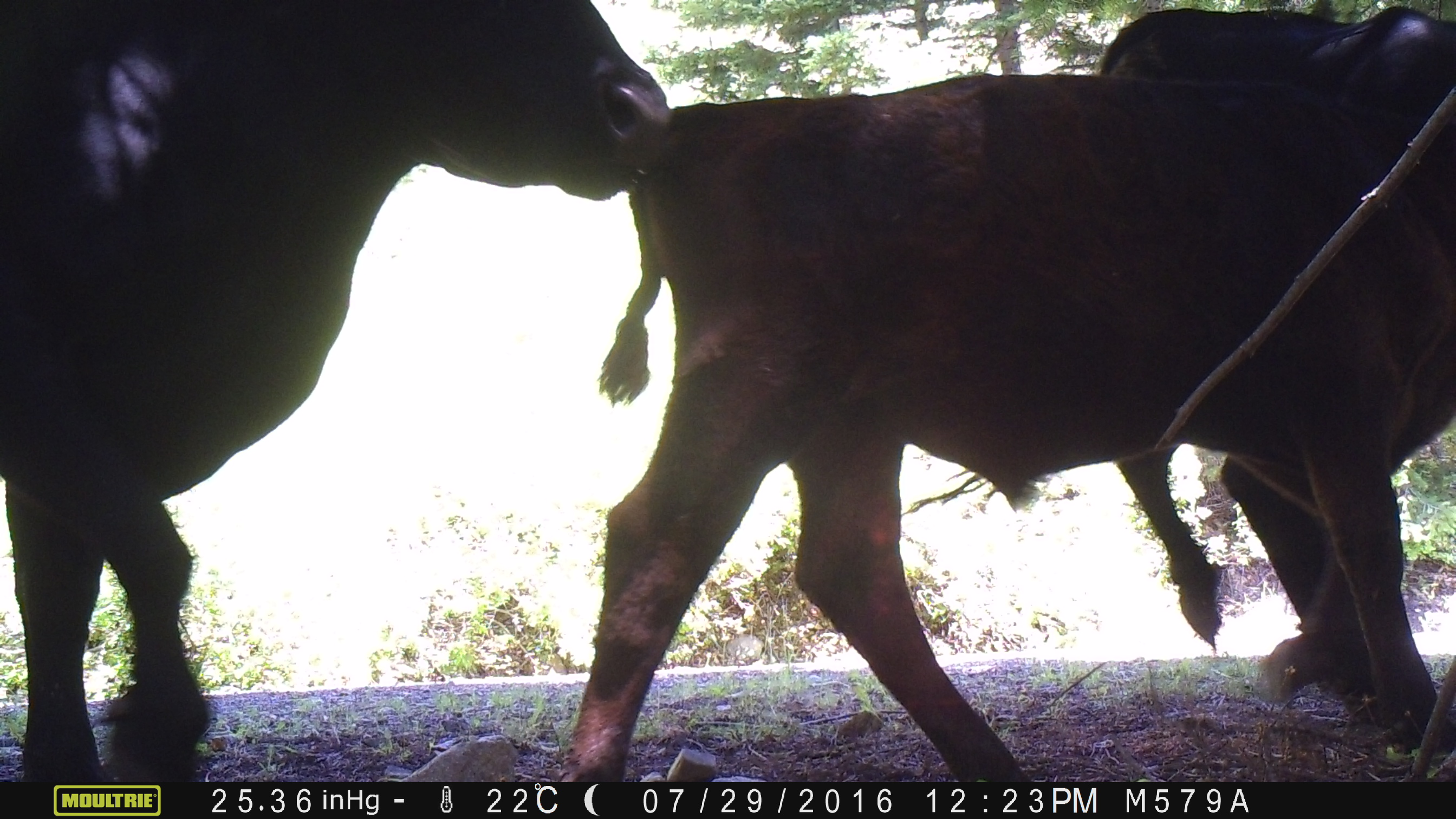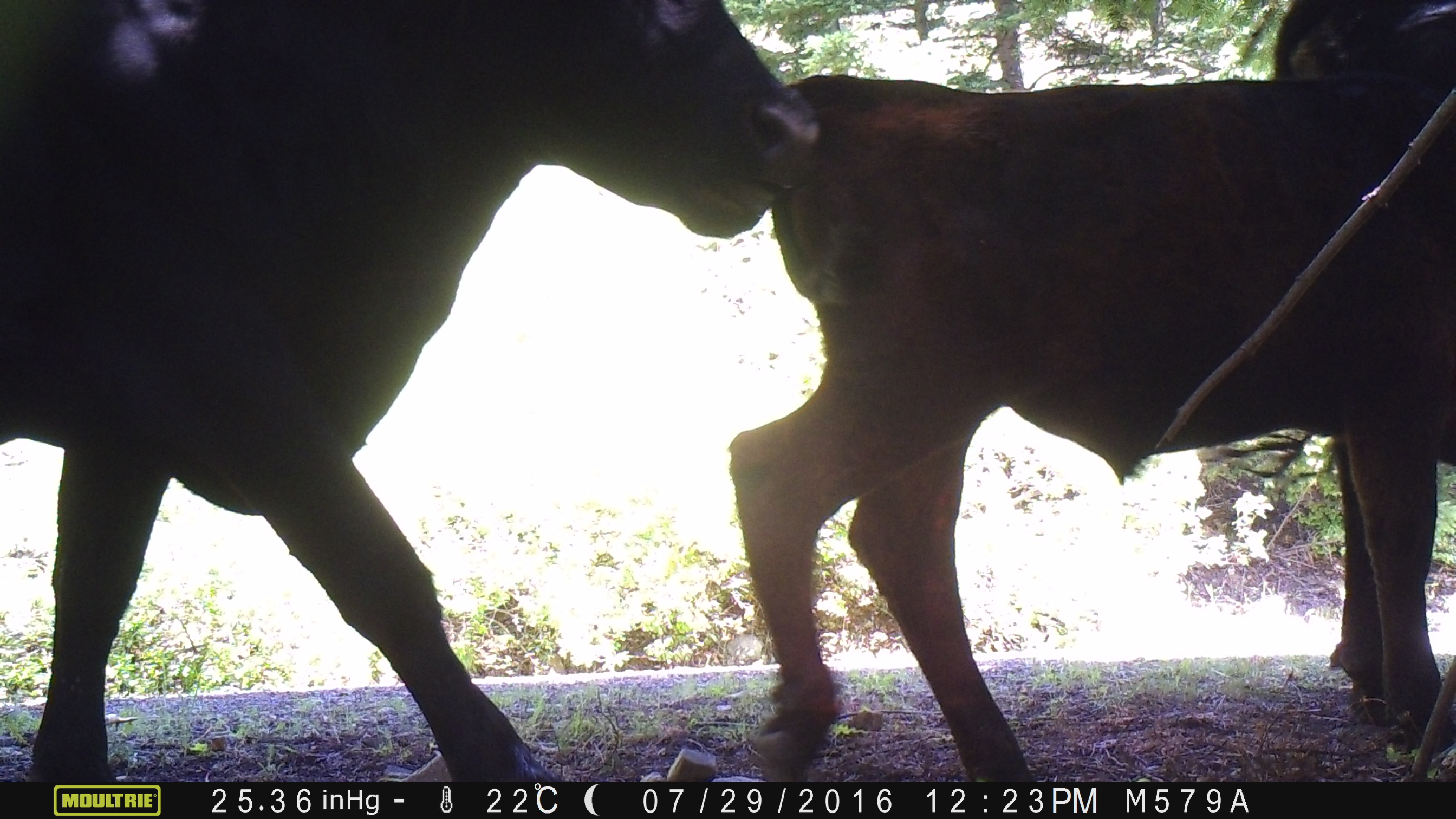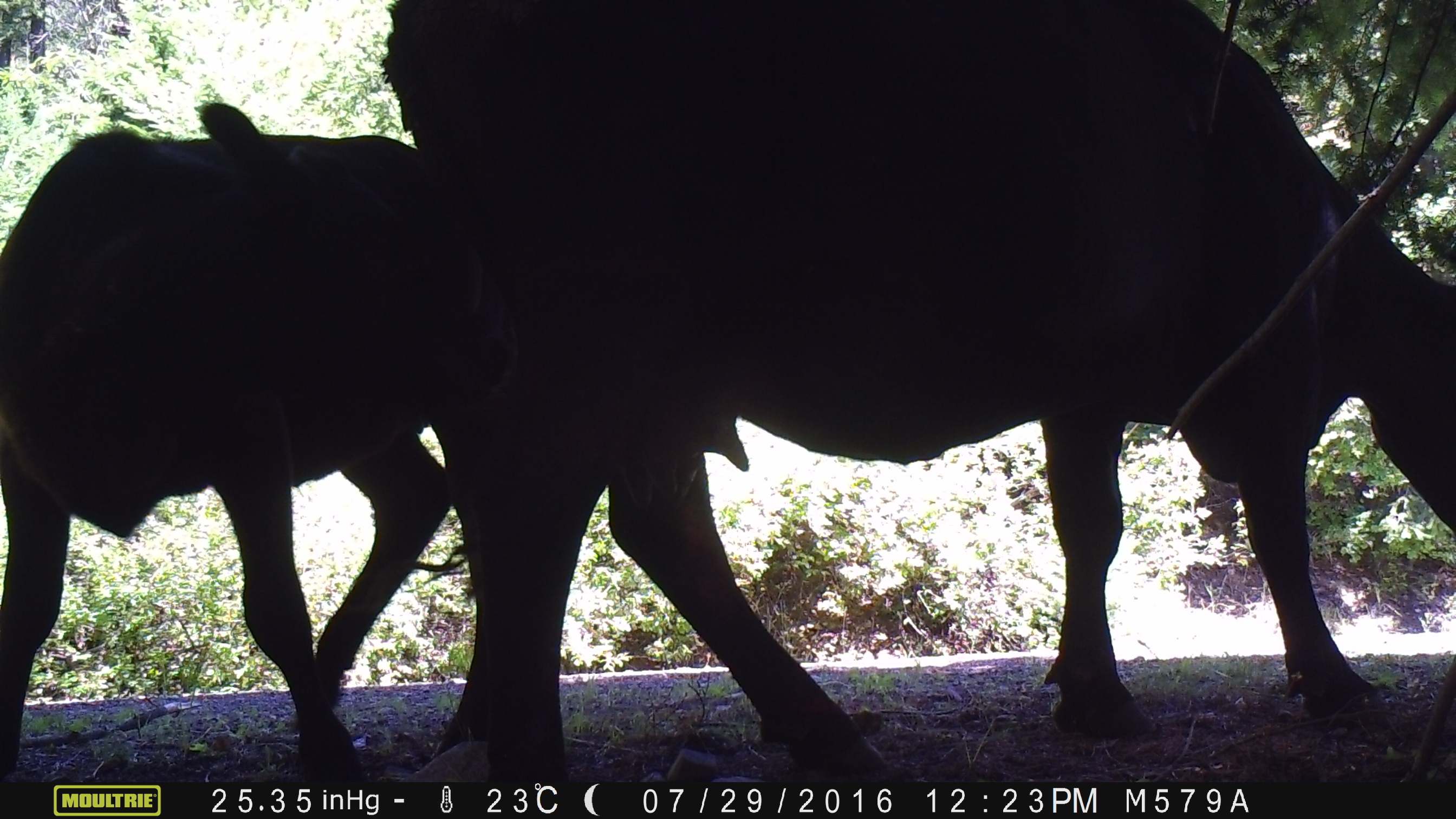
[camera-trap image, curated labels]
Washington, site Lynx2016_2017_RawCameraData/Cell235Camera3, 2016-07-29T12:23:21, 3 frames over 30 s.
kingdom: Animalia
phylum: Chordata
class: Mammalia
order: Artiodactyla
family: Bovidae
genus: Bos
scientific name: Bos taurus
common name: domestic cattle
Domestic cattle (Bos taurus). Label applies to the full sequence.